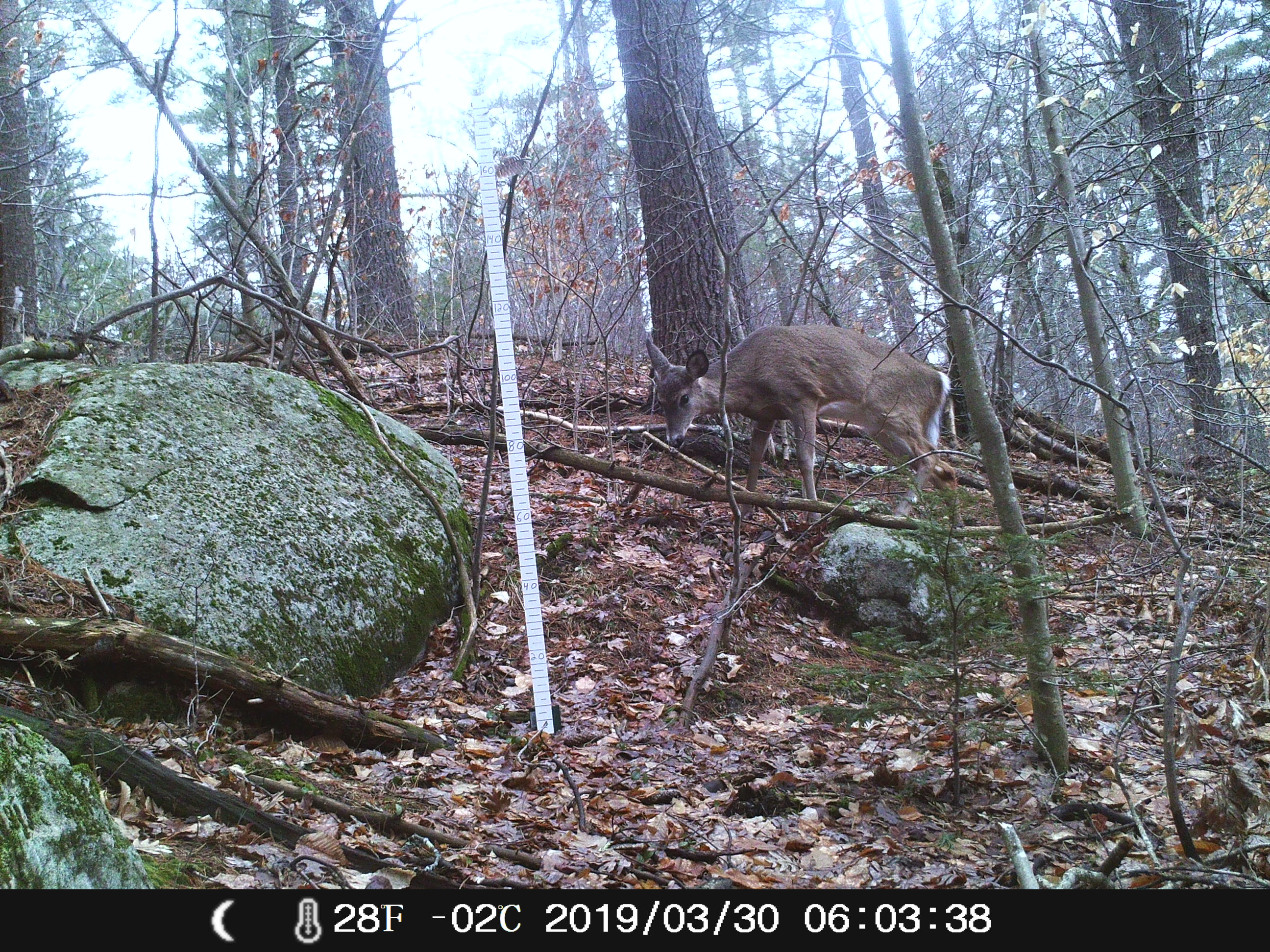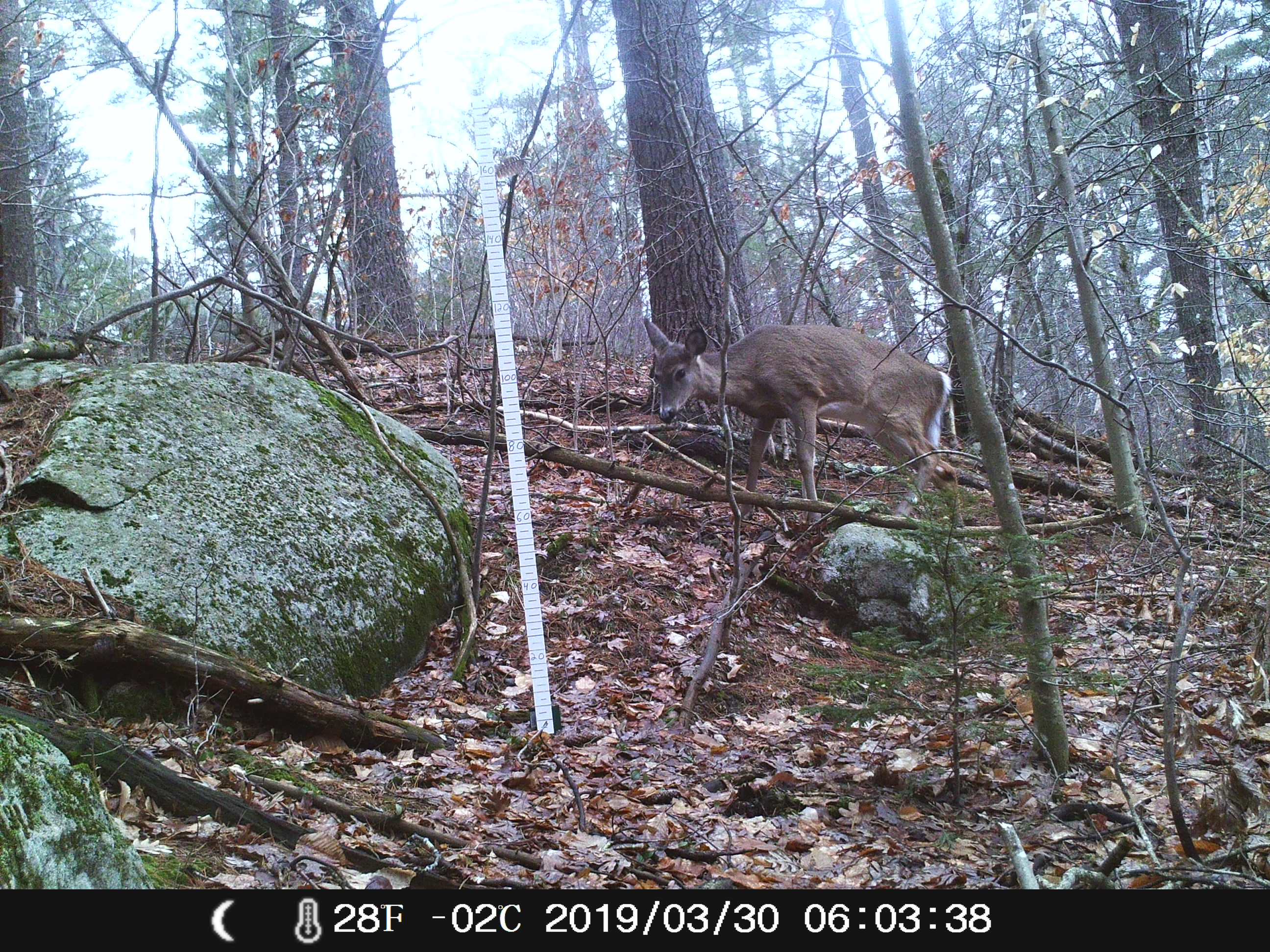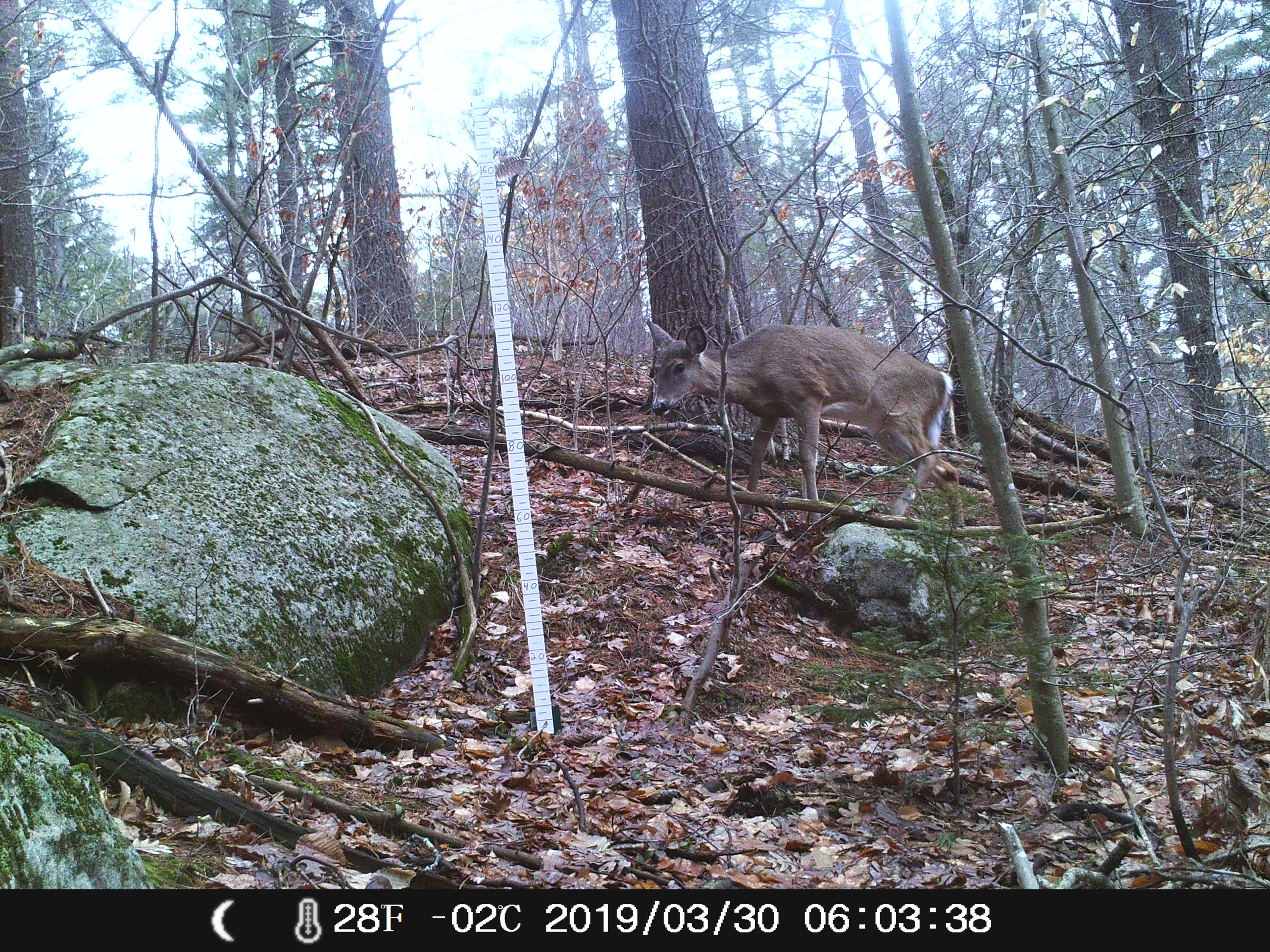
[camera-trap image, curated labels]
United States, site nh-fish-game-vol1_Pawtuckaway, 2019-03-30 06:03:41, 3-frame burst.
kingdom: Animalia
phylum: Chordata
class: Mammalia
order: Artiodactyla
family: Cervidae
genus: Odocoileus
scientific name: Odocoileus virginianus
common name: white-tailed deer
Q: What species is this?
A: White-tailed deer (Odocoileus virginianus).